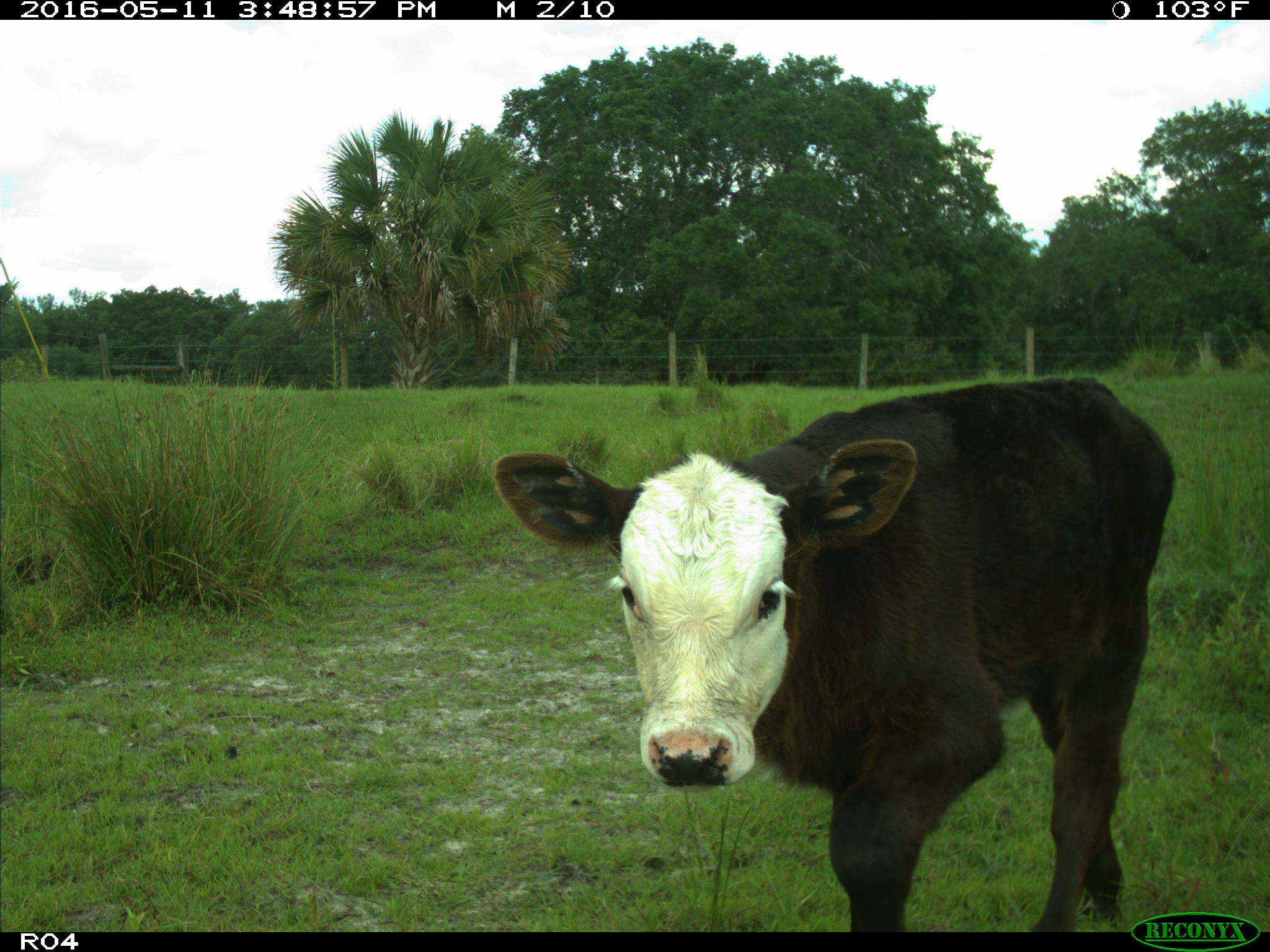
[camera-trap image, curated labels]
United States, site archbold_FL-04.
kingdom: Animalia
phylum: Chordata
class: Mammalia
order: Artiodactyla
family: Bovidae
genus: Bos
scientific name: Bos taurus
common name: domestic cow